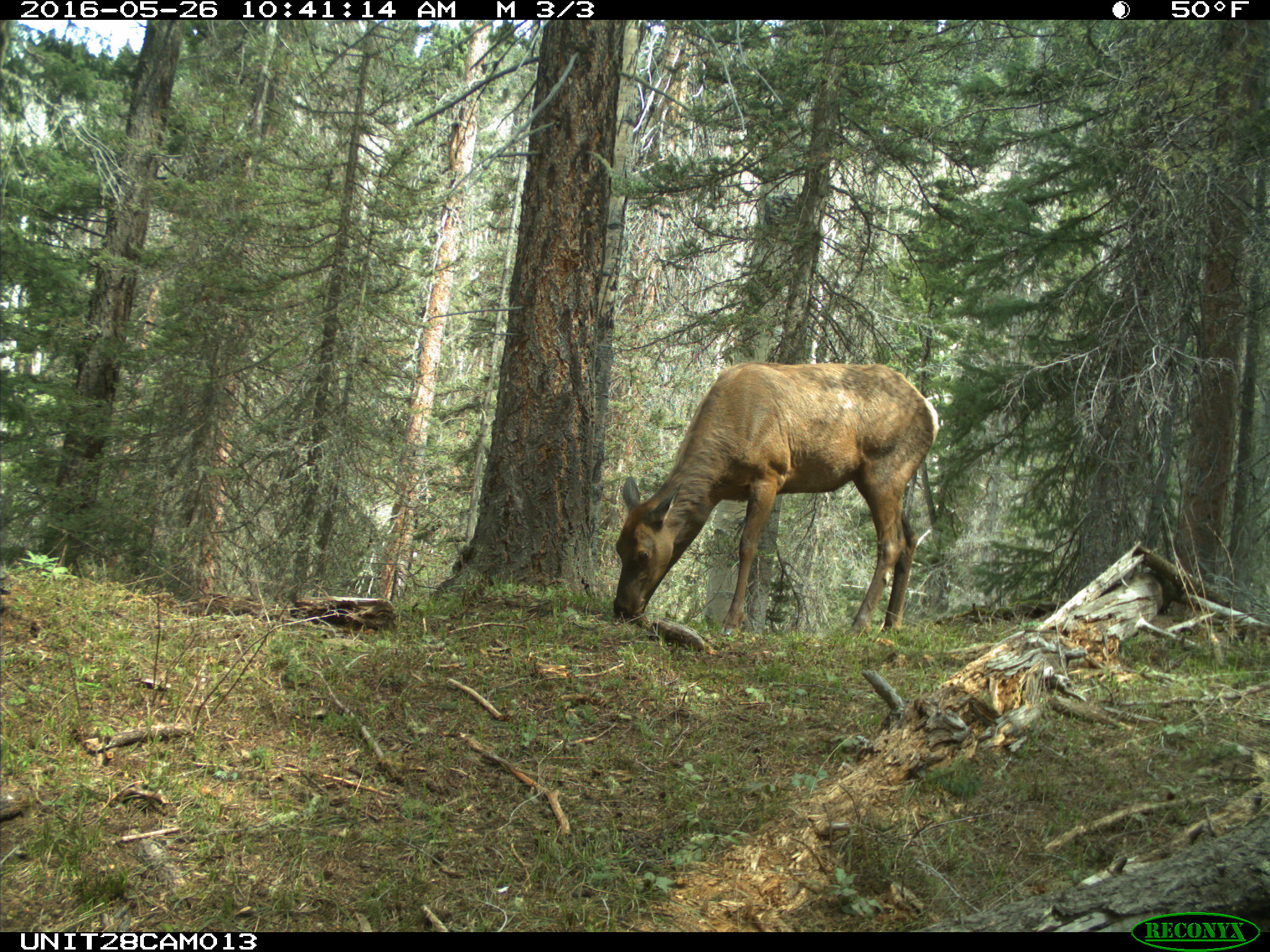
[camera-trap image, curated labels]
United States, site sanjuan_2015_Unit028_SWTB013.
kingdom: Animalia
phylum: Chordata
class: Mammalia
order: Artiodactyla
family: Cervidae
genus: Cervus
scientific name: Cervus elaphus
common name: red deer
Cervus elaphus (red deer).